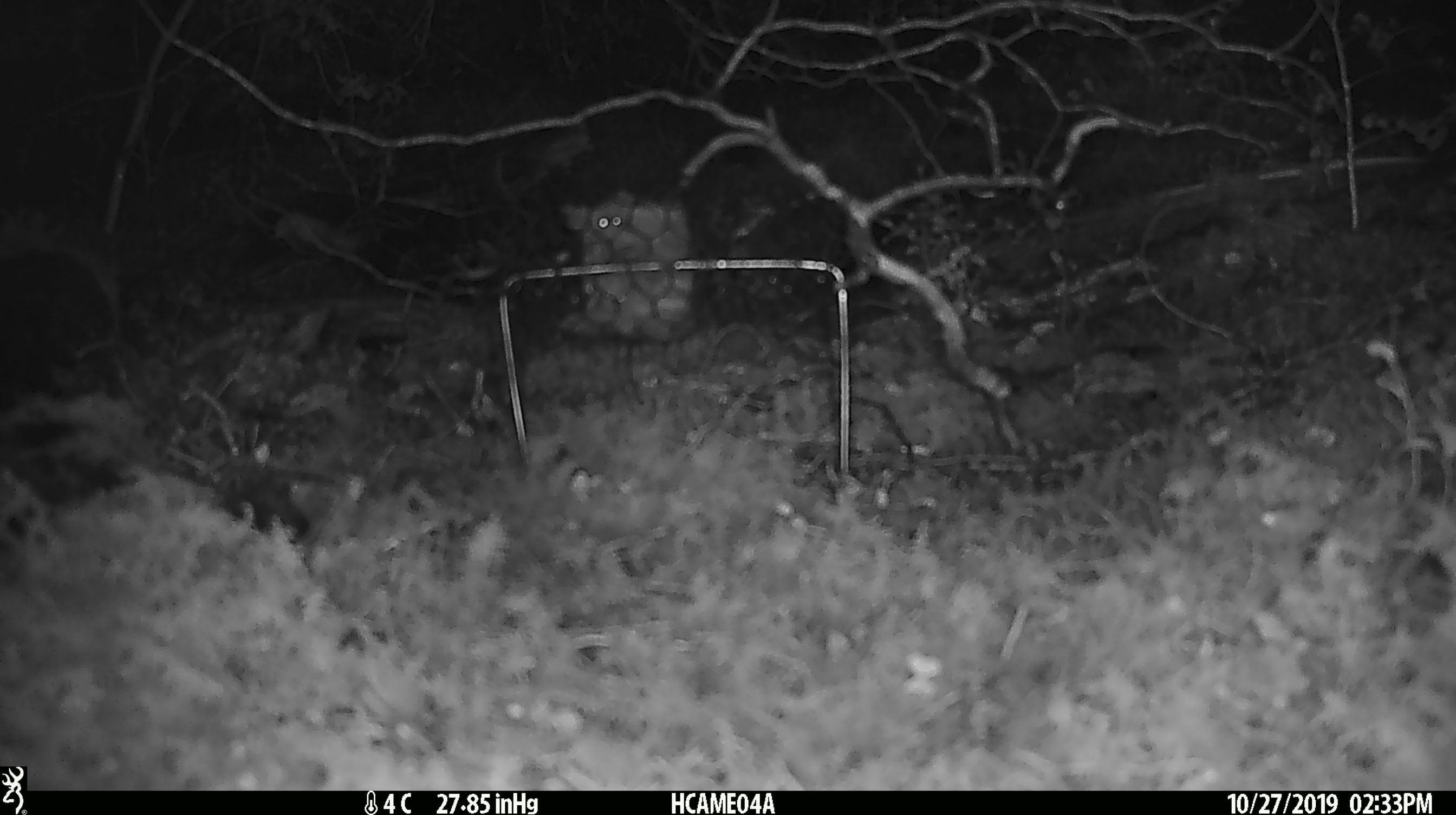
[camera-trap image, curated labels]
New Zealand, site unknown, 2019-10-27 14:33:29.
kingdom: Animalia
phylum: Chordata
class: Mammalia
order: Rodentia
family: Muridae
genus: Mus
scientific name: Mus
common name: mouse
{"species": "mouse (Mus)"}